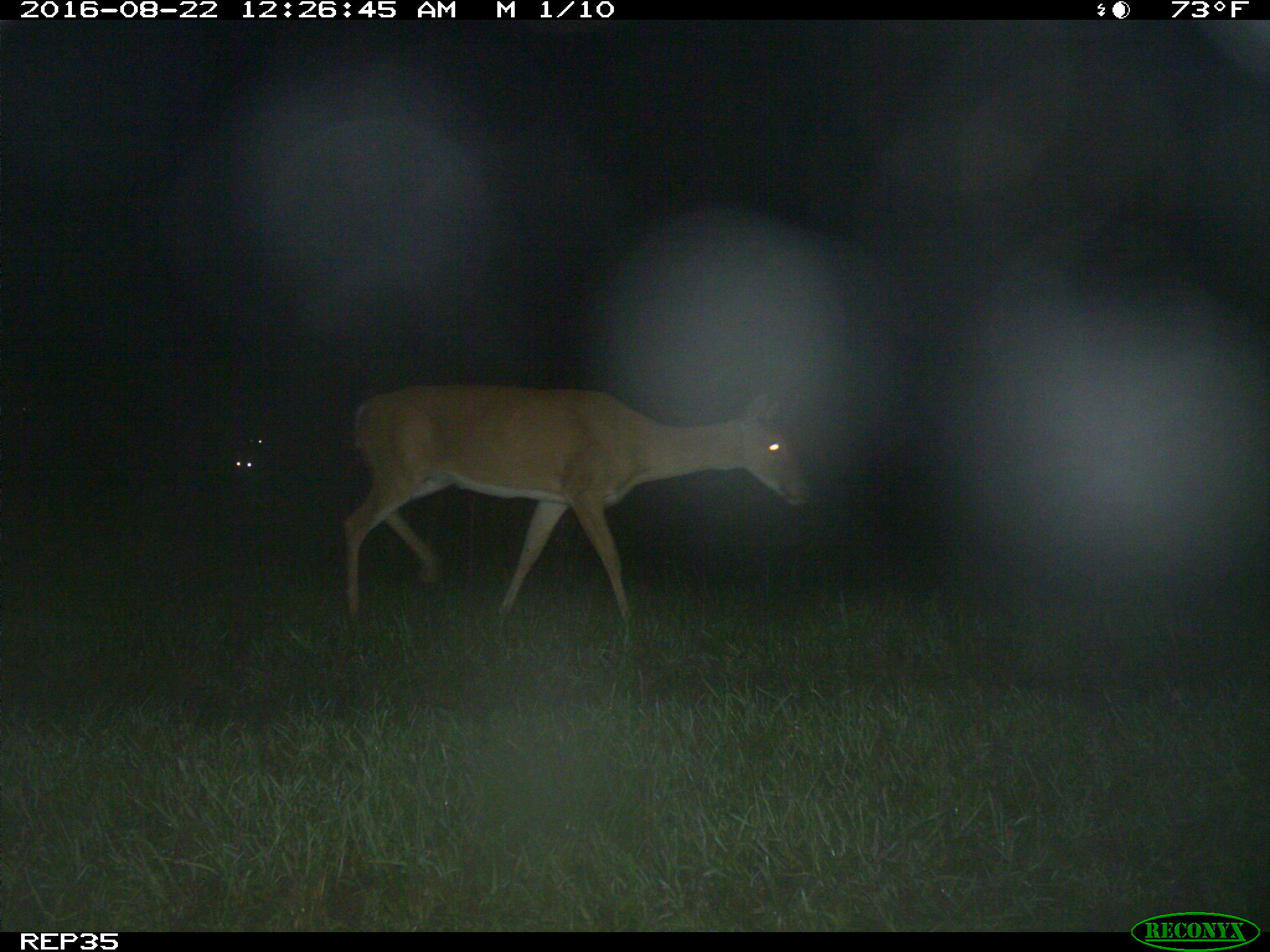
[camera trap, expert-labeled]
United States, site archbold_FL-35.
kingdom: Animalia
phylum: Chordata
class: Mammalia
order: Artiodactyla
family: Cervidae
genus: Odocoileus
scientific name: Odocoileus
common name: deer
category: unidentified deer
Unidentified deer (deer) (Odocoileus).